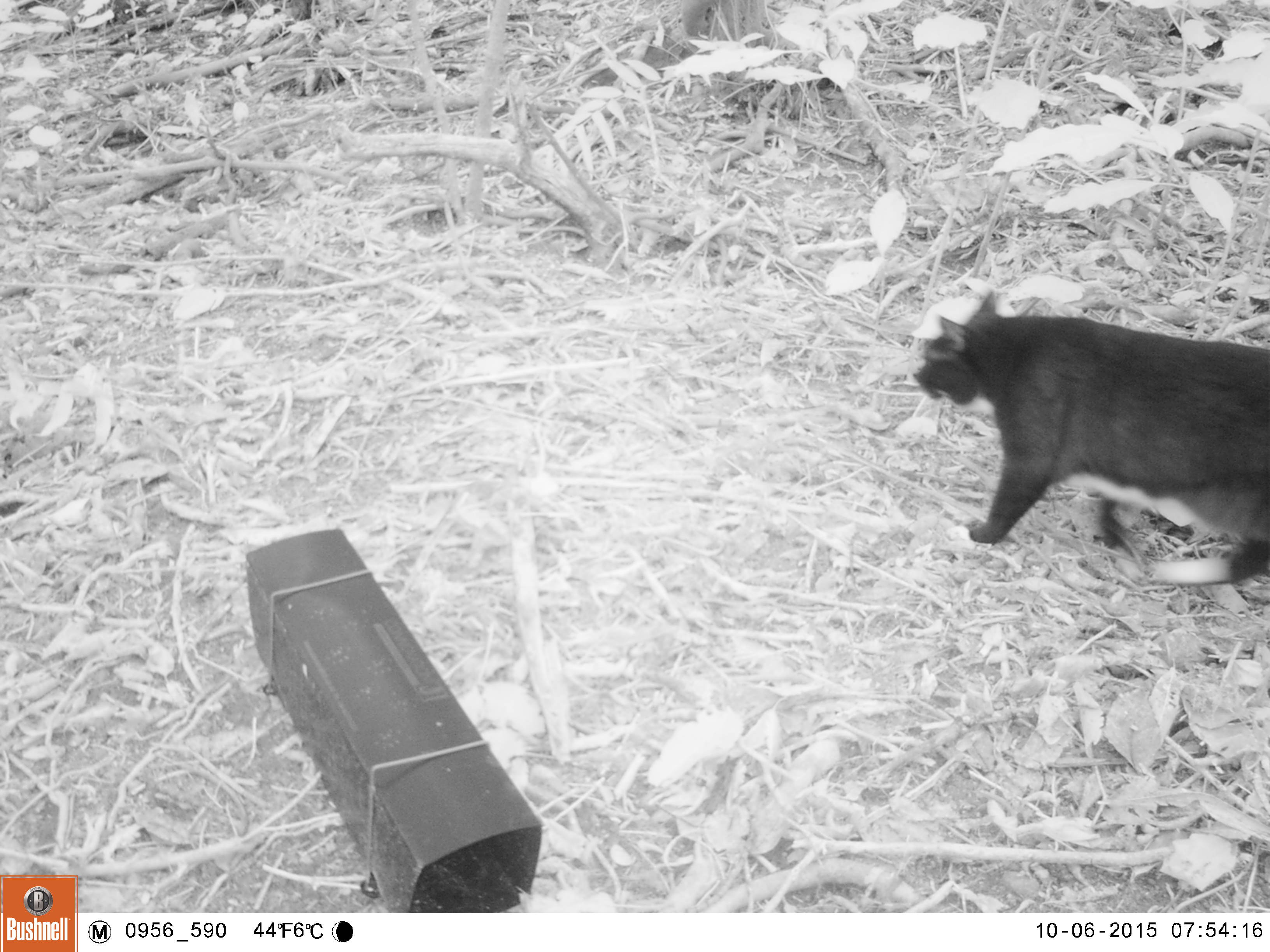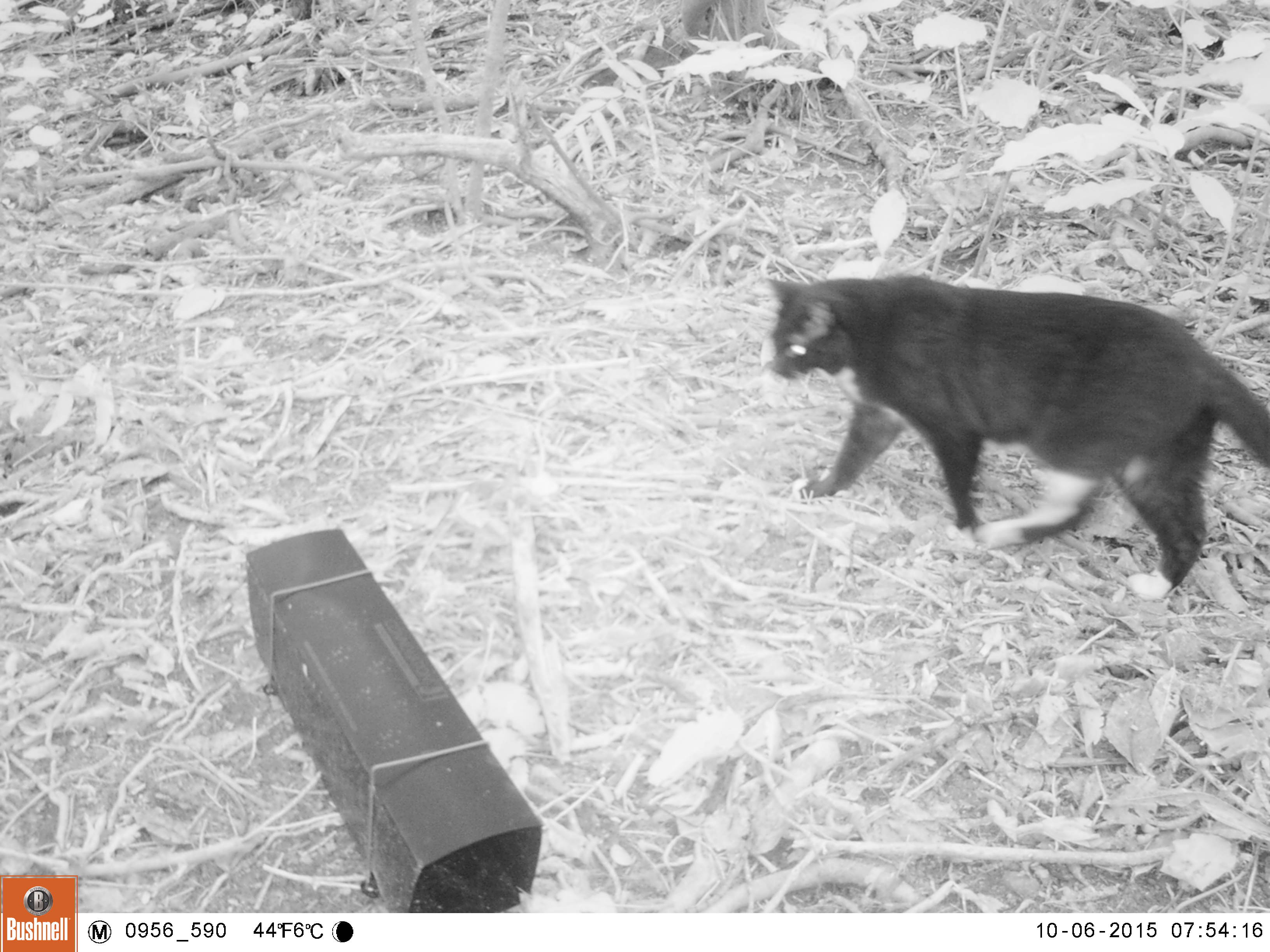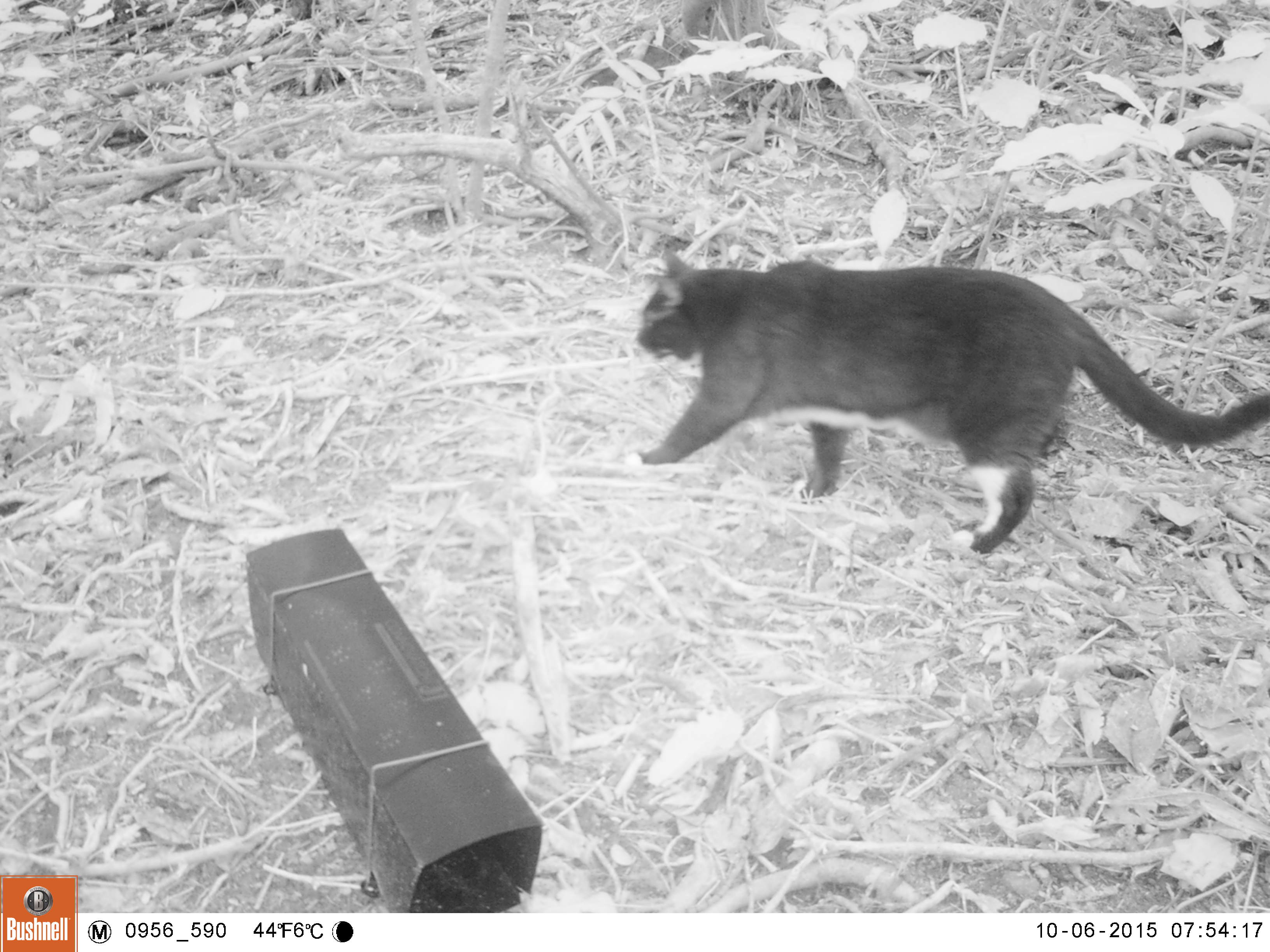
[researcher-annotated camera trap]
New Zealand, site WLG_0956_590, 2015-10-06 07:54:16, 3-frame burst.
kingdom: Animalia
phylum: Chordata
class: Mammalia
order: Carnivora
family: Felidae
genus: Felis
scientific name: Felis catus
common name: domestic cat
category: cat